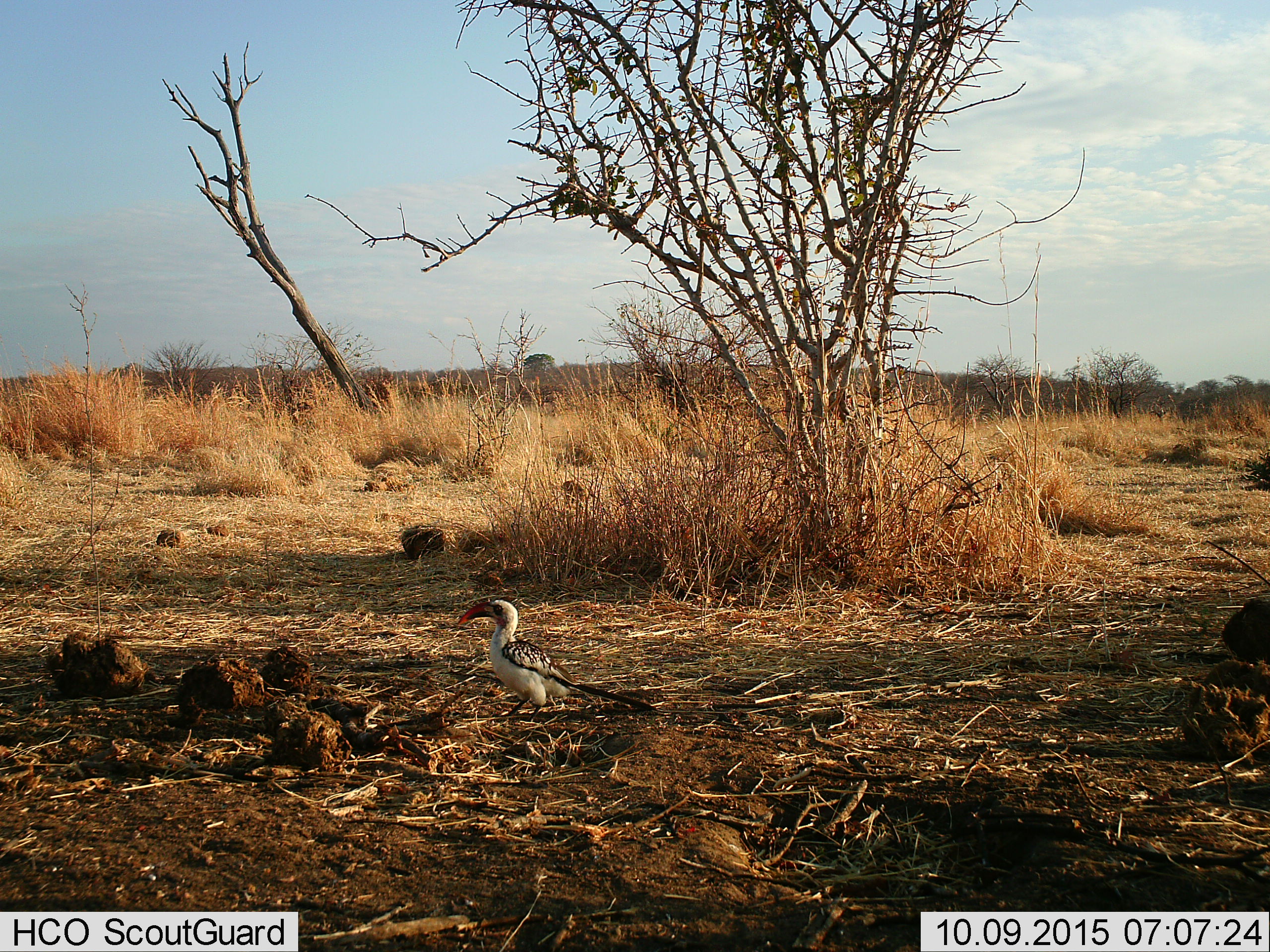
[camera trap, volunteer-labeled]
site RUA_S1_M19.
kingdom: Animalia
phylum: Chordata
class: Aves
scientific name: Aves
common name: bird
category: birdother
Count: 1.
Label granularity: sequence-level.